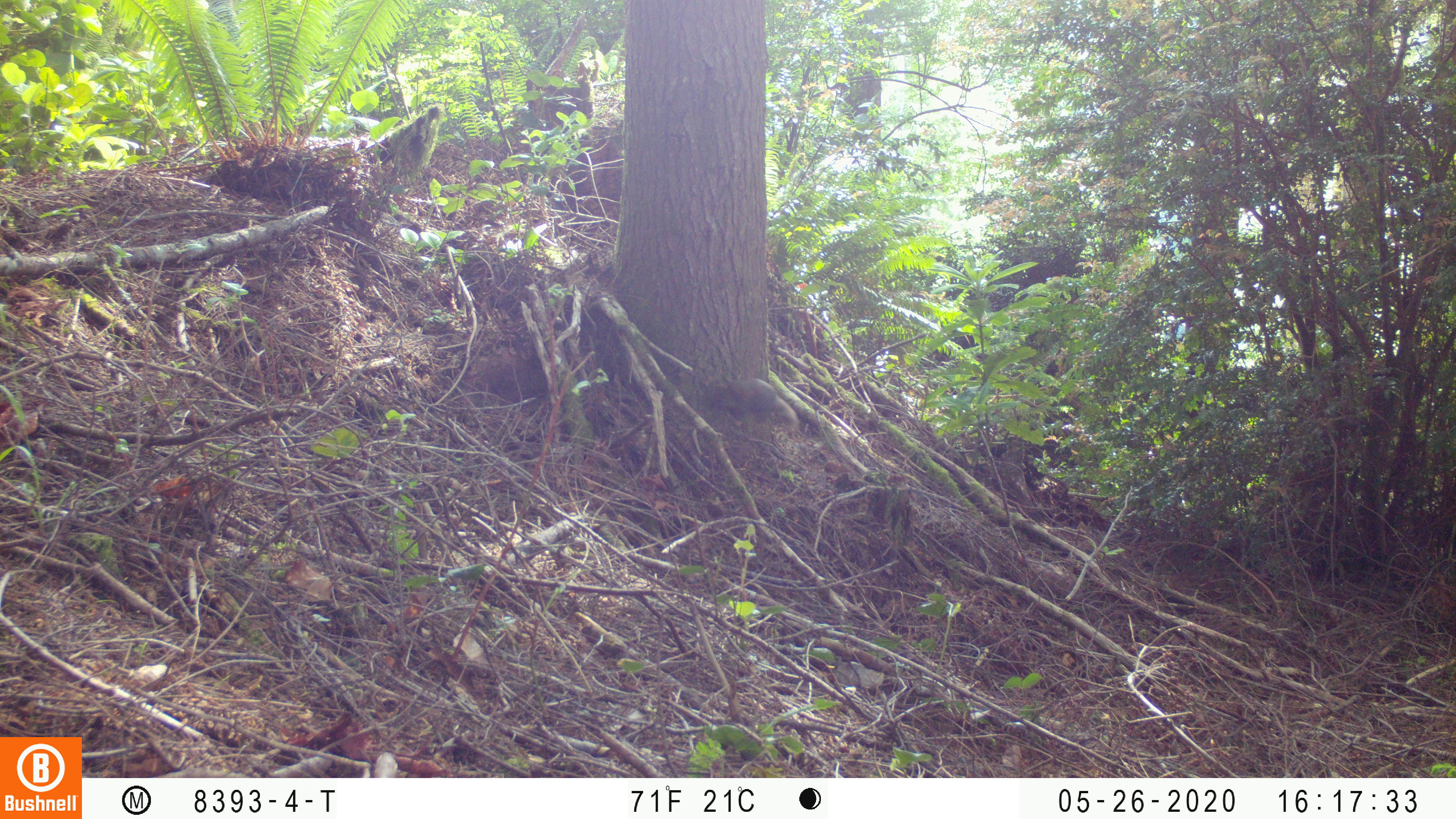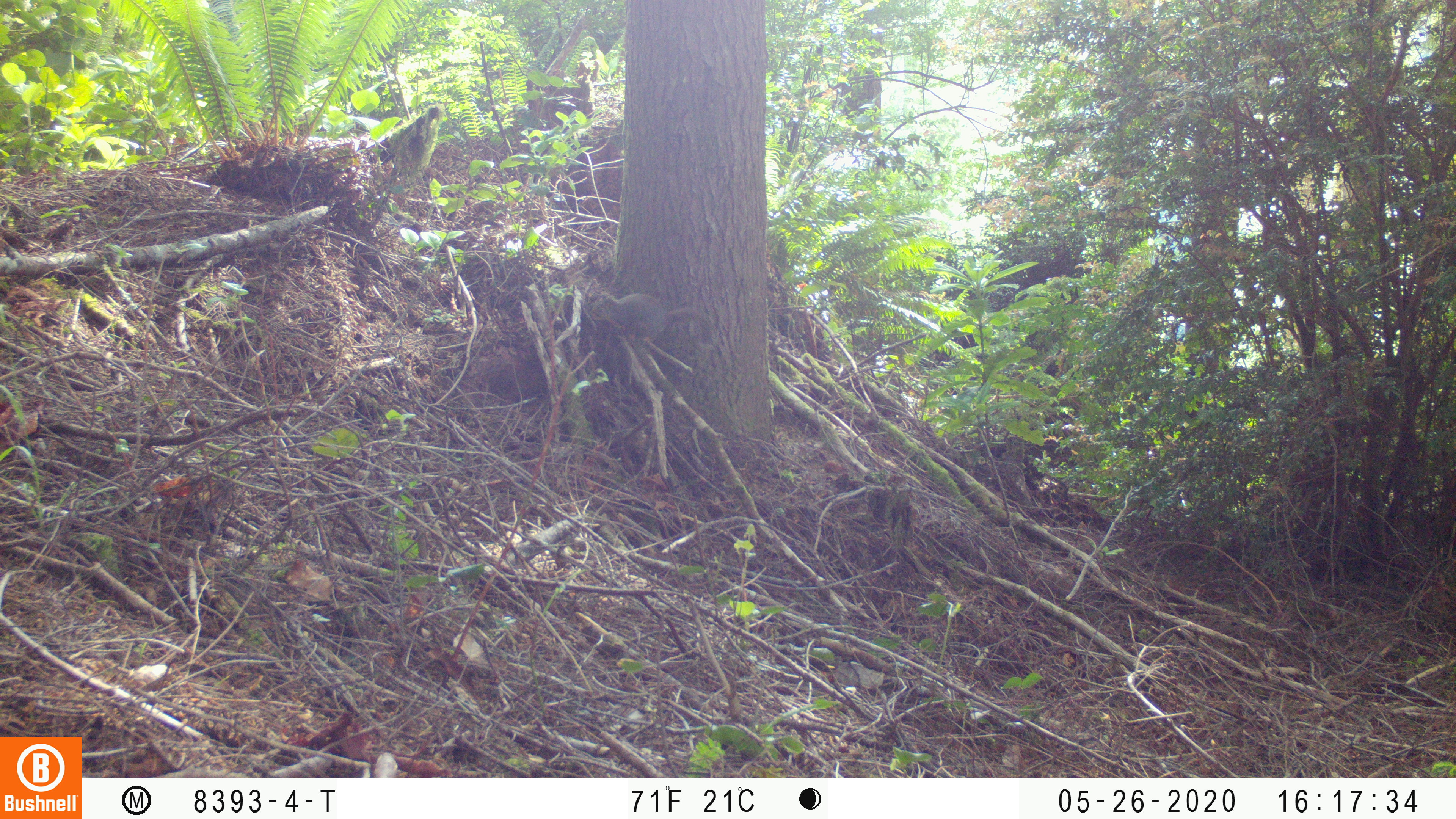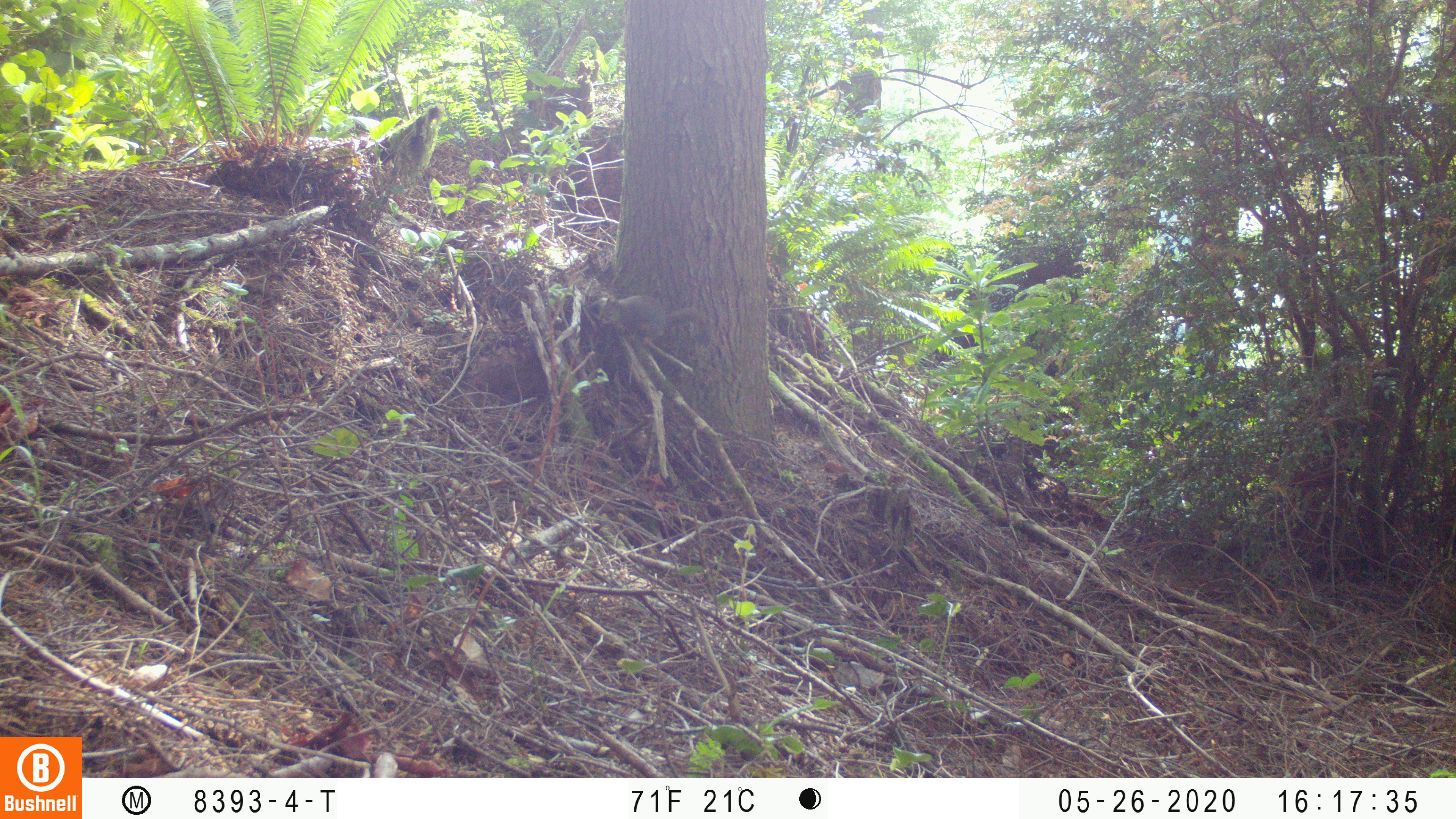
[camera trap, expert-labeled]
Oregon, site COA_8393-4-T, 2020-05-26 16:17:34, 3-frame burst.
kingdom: Animalia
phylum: Chordata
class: Mammalia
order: Rodentia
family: Sciuridae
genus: Tamiasciurus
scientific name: Tamiasciurus douglasii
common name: douglas squirrel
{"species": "douglas squirrel (Tamiasciurus douglasii)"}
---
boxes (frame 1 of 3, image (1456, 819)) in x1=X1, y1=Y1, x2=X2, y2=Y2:
douglas squirrel: x1=702, y1=373, x2=801, y2=437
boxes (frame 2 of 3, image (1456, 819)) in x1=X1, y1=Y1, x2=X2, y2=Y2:
douglas squirrel: x1=585, y1=287, x2=718, y2=354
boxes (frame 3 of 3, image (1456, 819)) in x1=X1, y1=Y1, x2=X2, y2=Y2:
douglas squirrel: x1=595, y1=292, x2=713, y2=350